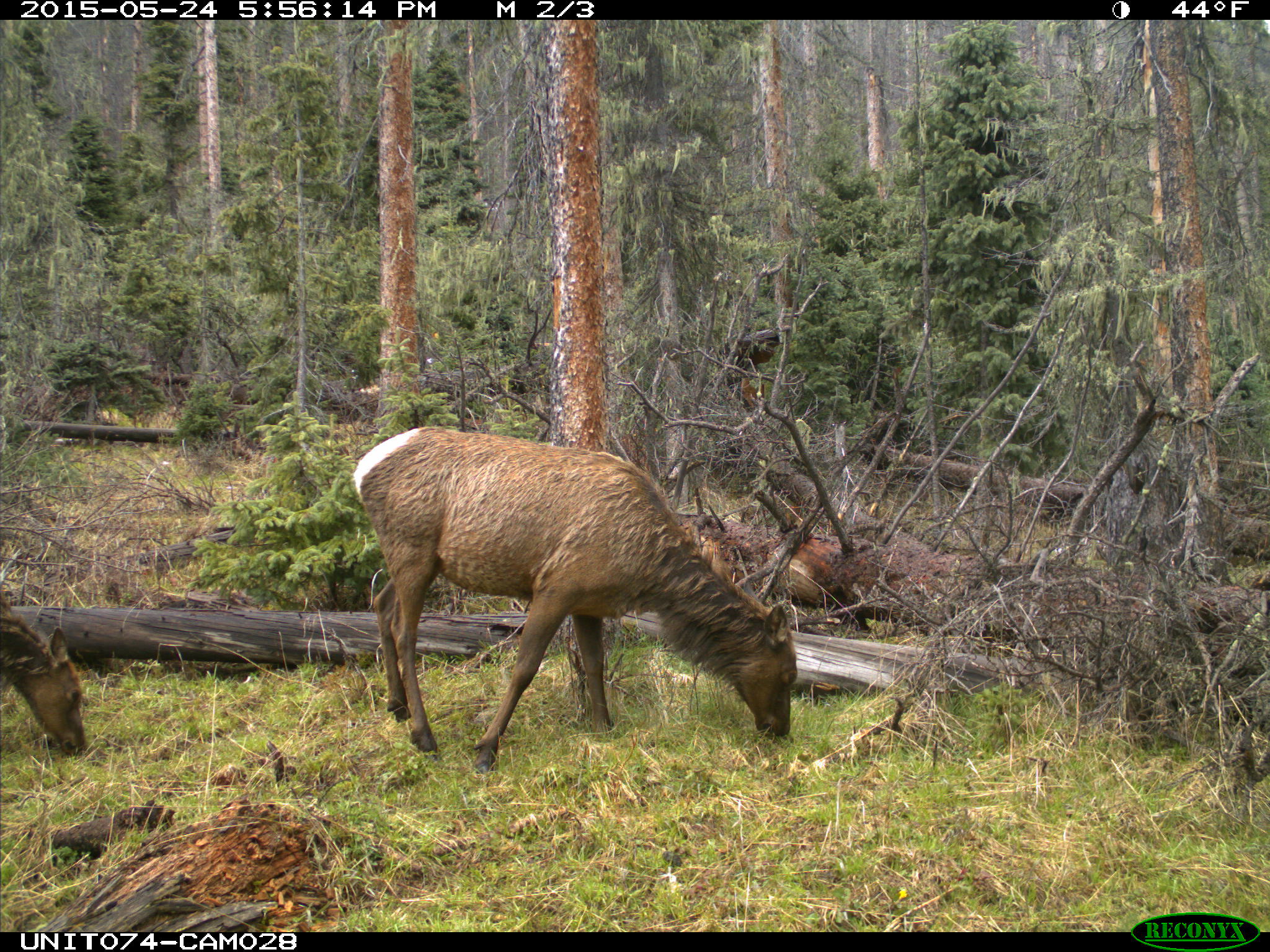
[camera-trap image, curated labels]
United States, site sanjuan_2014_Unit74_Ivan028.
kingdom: Animalia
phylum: Chordata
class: Mammalia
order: Artiodactyla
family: Cervidae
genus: Cervus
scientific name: Cervus elaphus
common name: red deer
Cervus elaphus (red deer).